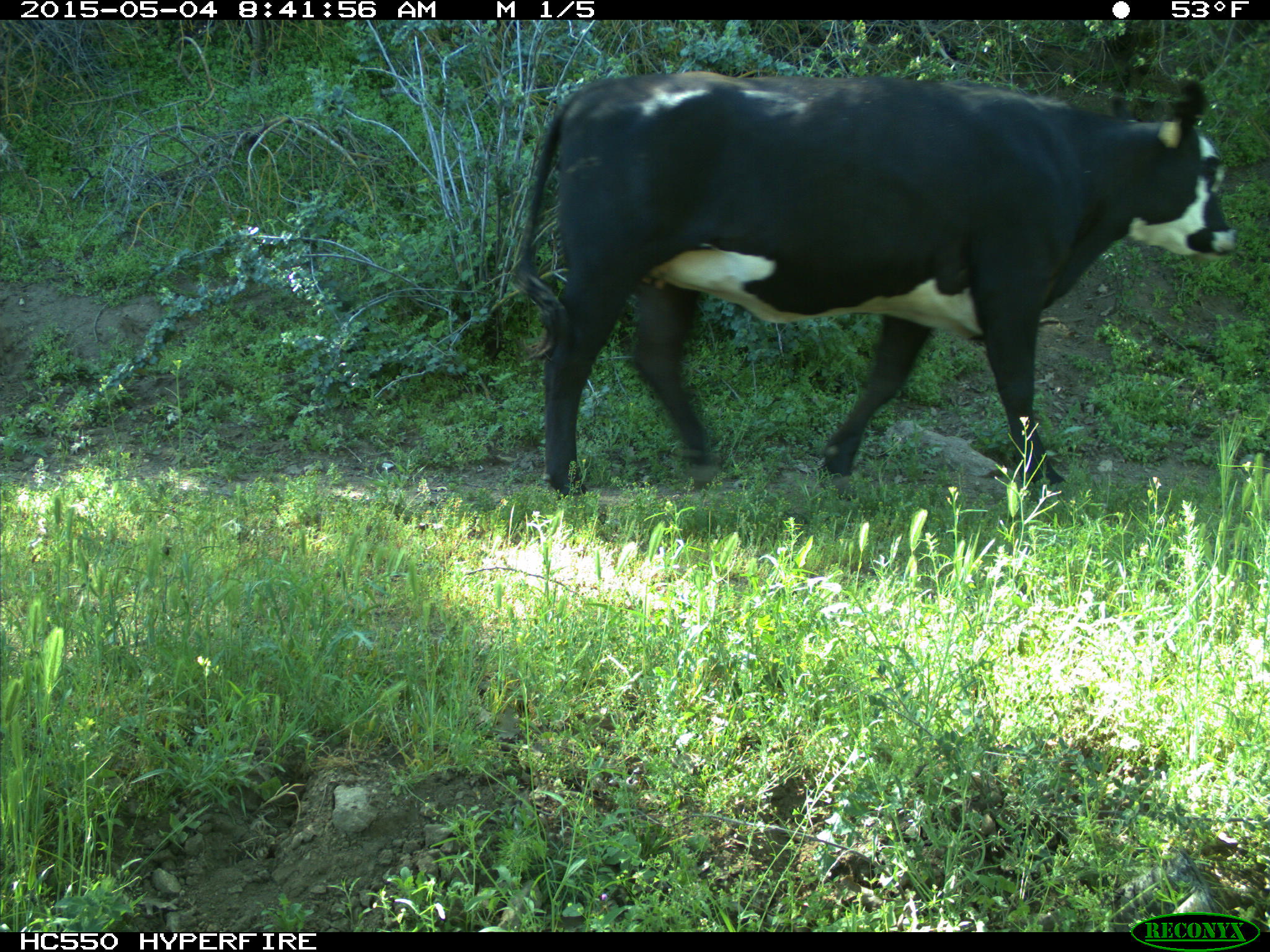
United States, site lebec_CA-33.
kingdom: Animalia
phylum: Chordata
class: Mammalia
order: Artiodactyla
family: Bovidae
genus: Bos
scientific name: Bos taurus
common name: domestic cow